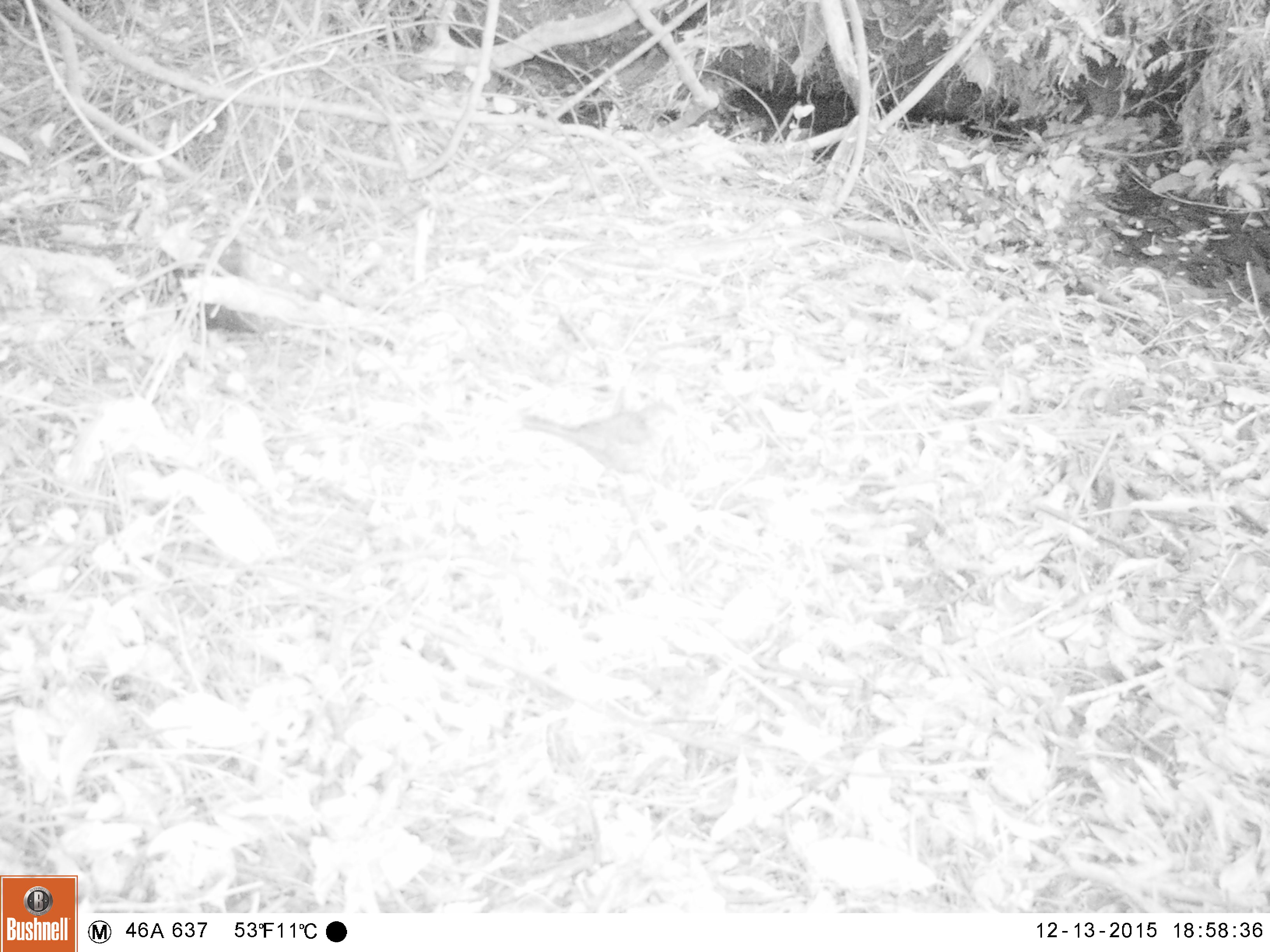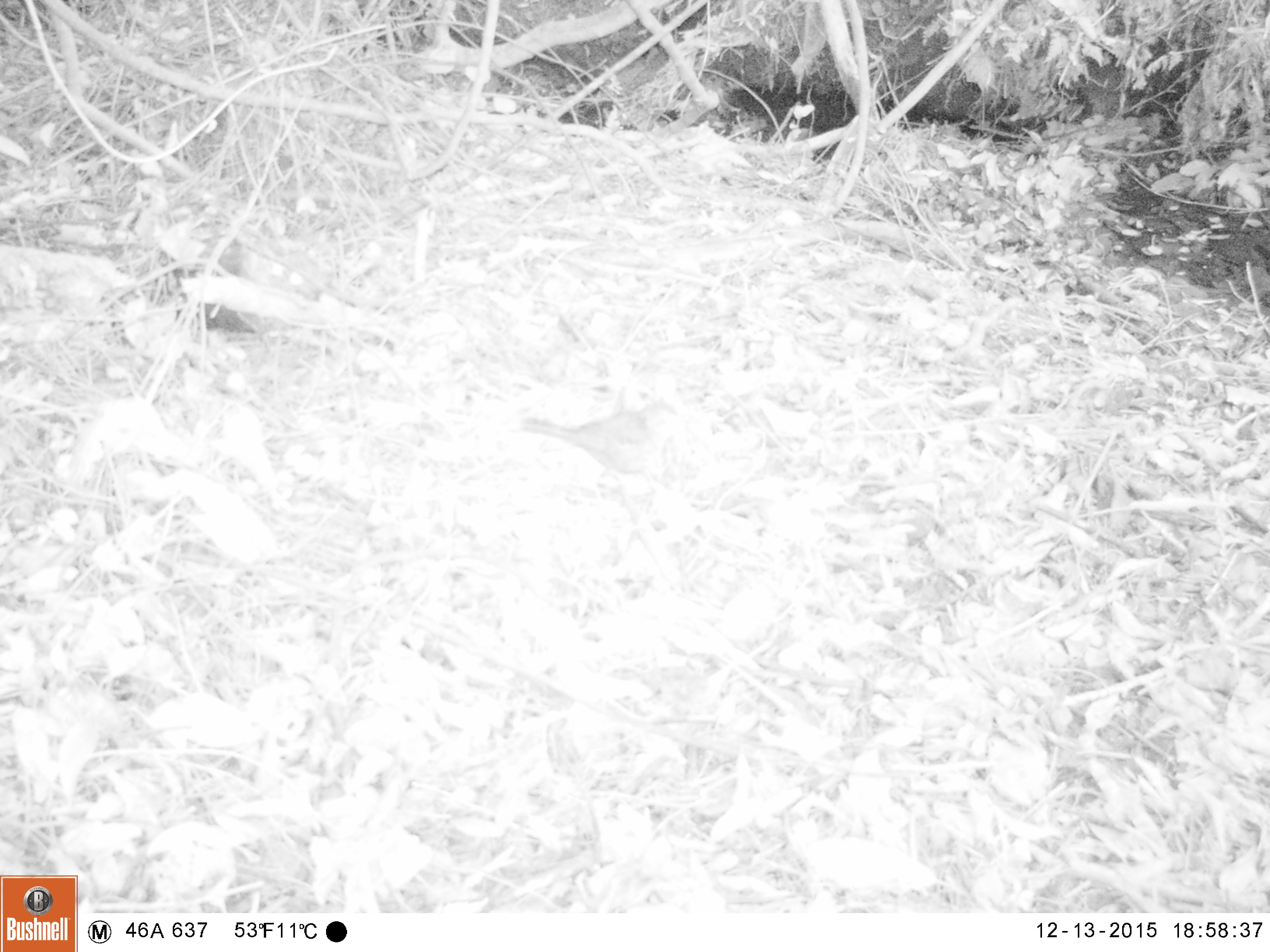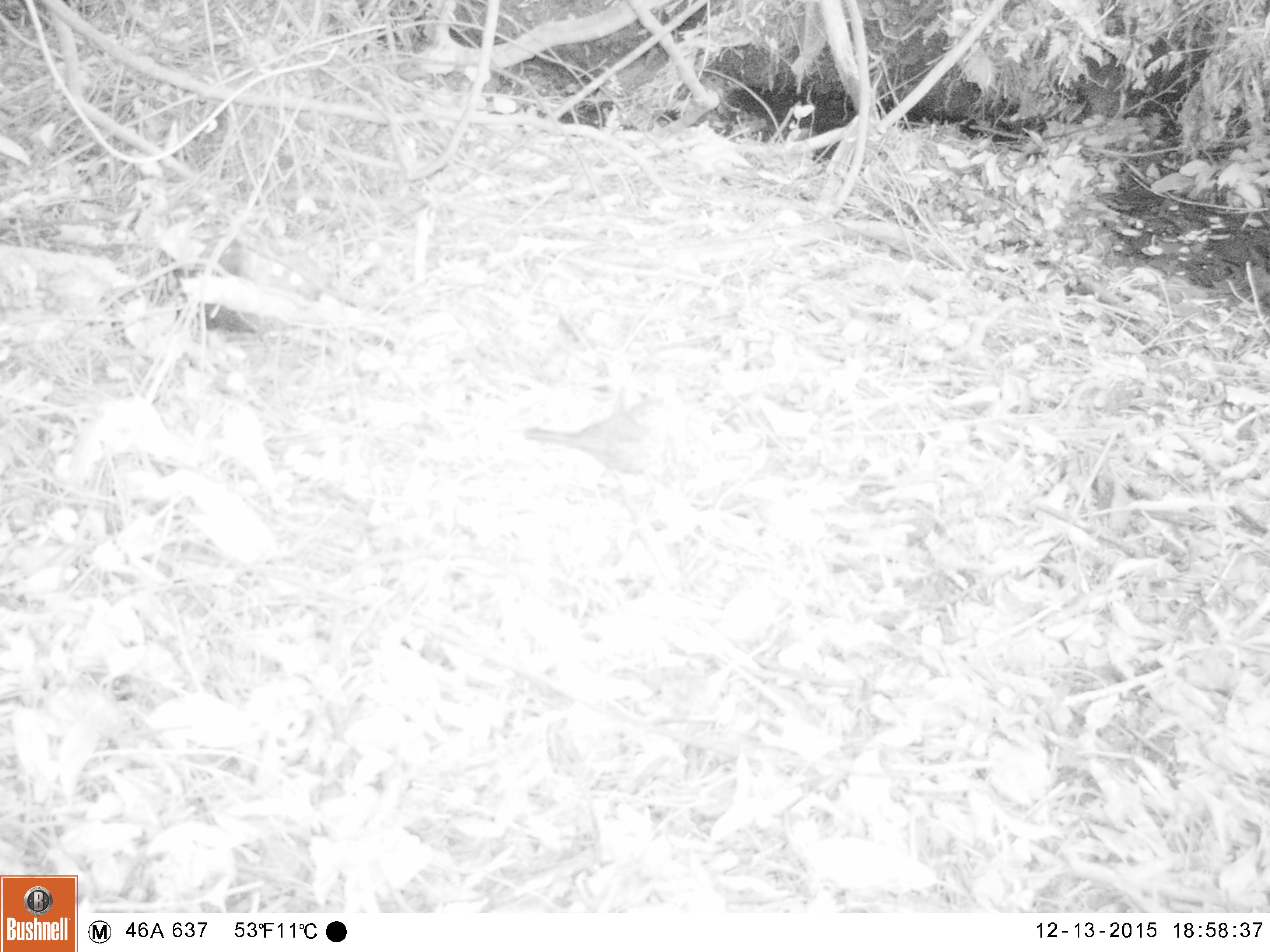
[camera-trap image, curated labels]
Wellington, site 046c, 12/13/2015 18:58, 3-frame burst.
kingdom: Animalia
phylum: Chordata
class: Aves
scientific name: Aves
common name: bird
Bird (Aves).